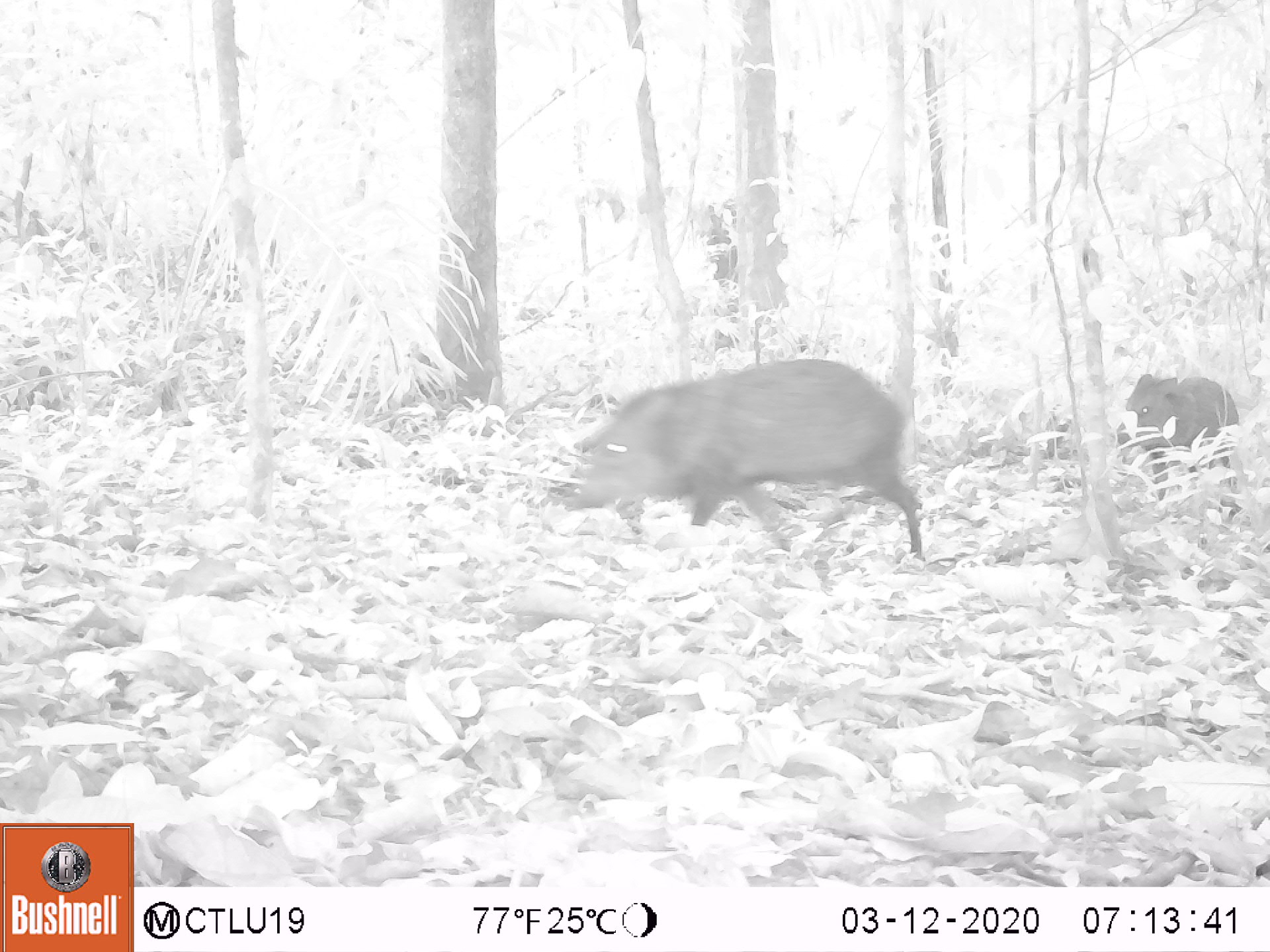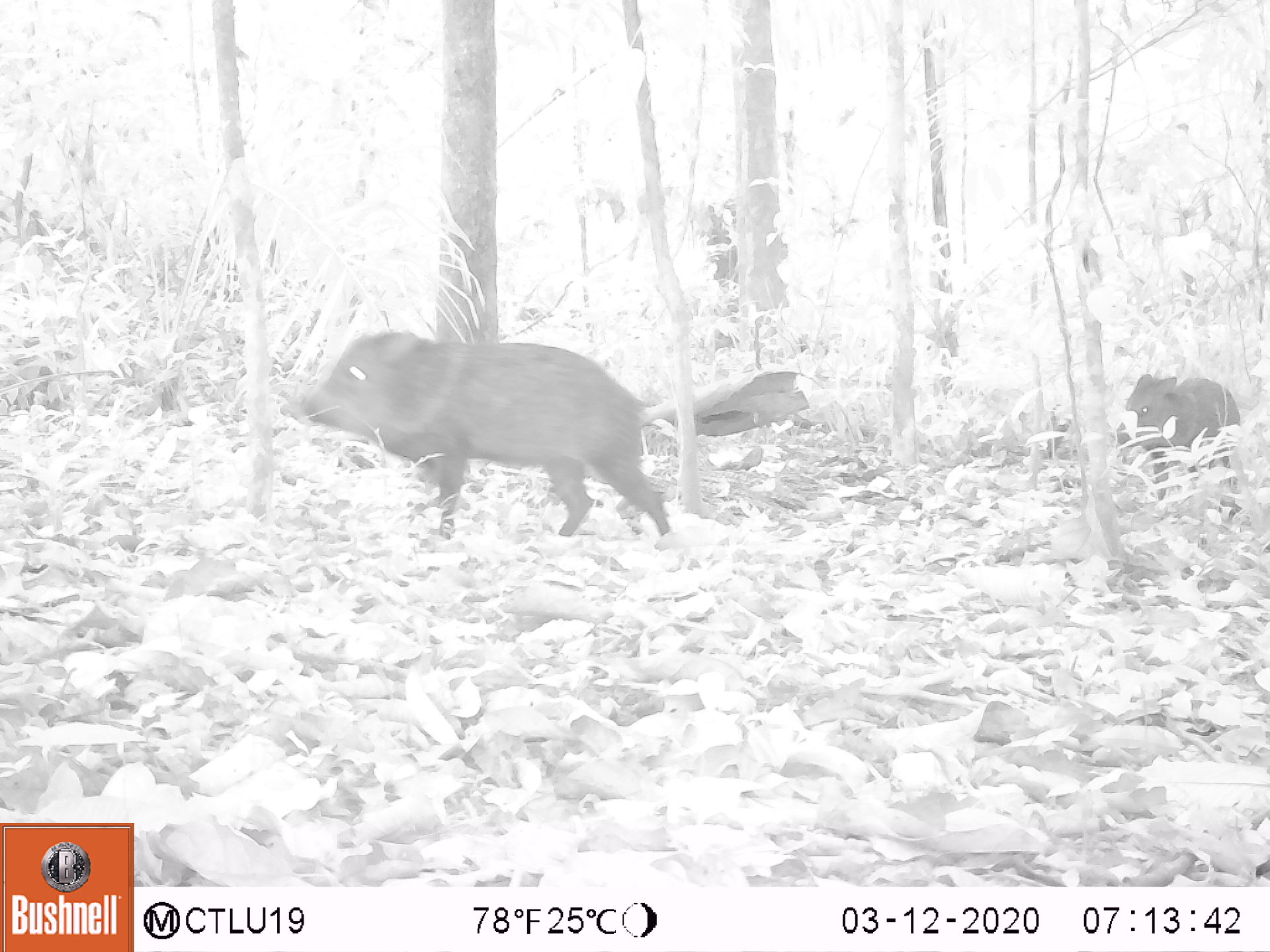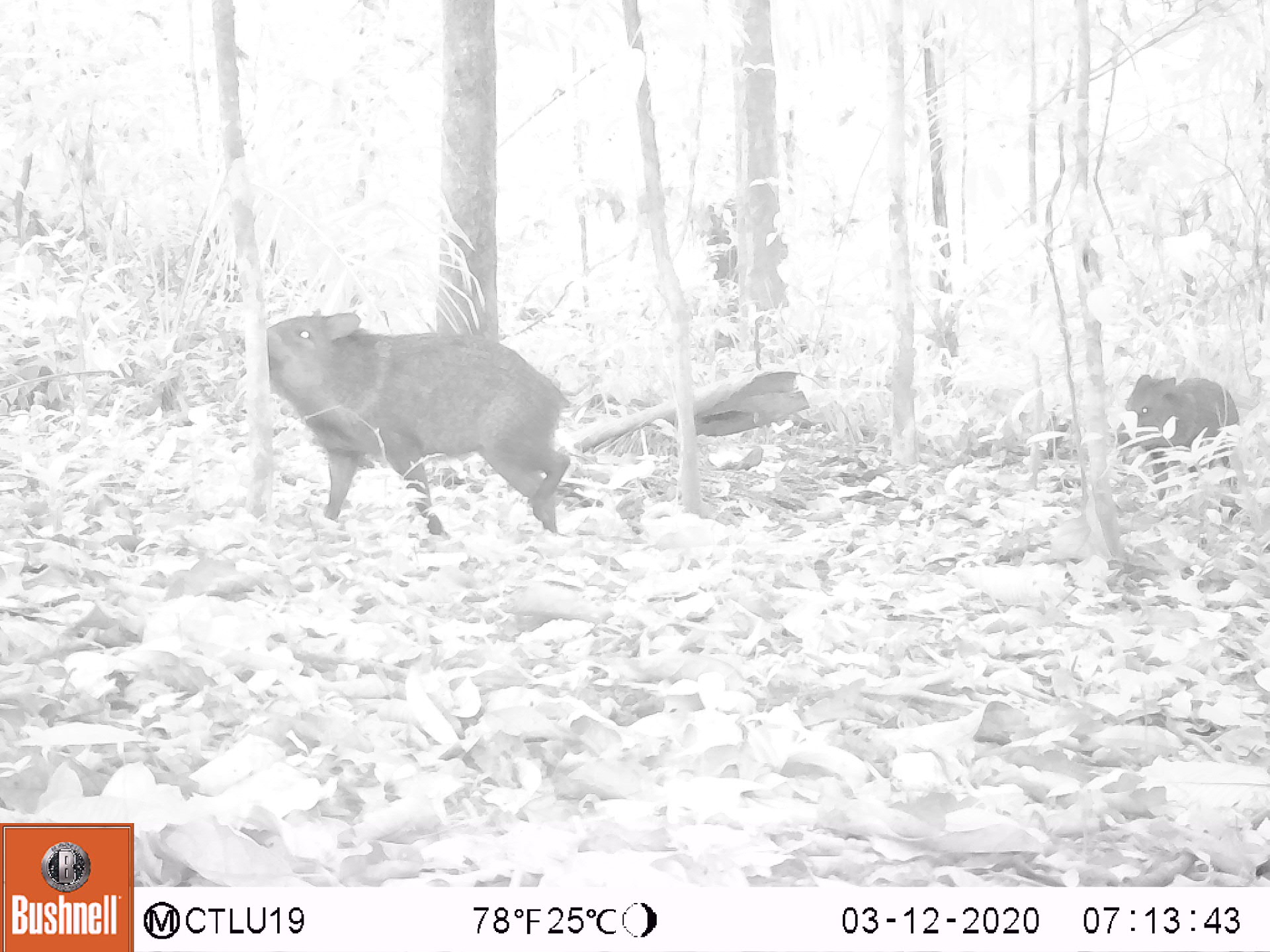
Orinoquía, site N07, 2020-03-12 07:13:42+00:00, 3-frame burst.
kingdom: Animalia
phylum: Chordata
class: Mammalia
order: Artiodactyla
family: Tayassuidae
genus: Pecari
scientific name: Pecari tajacu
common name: collared peccary